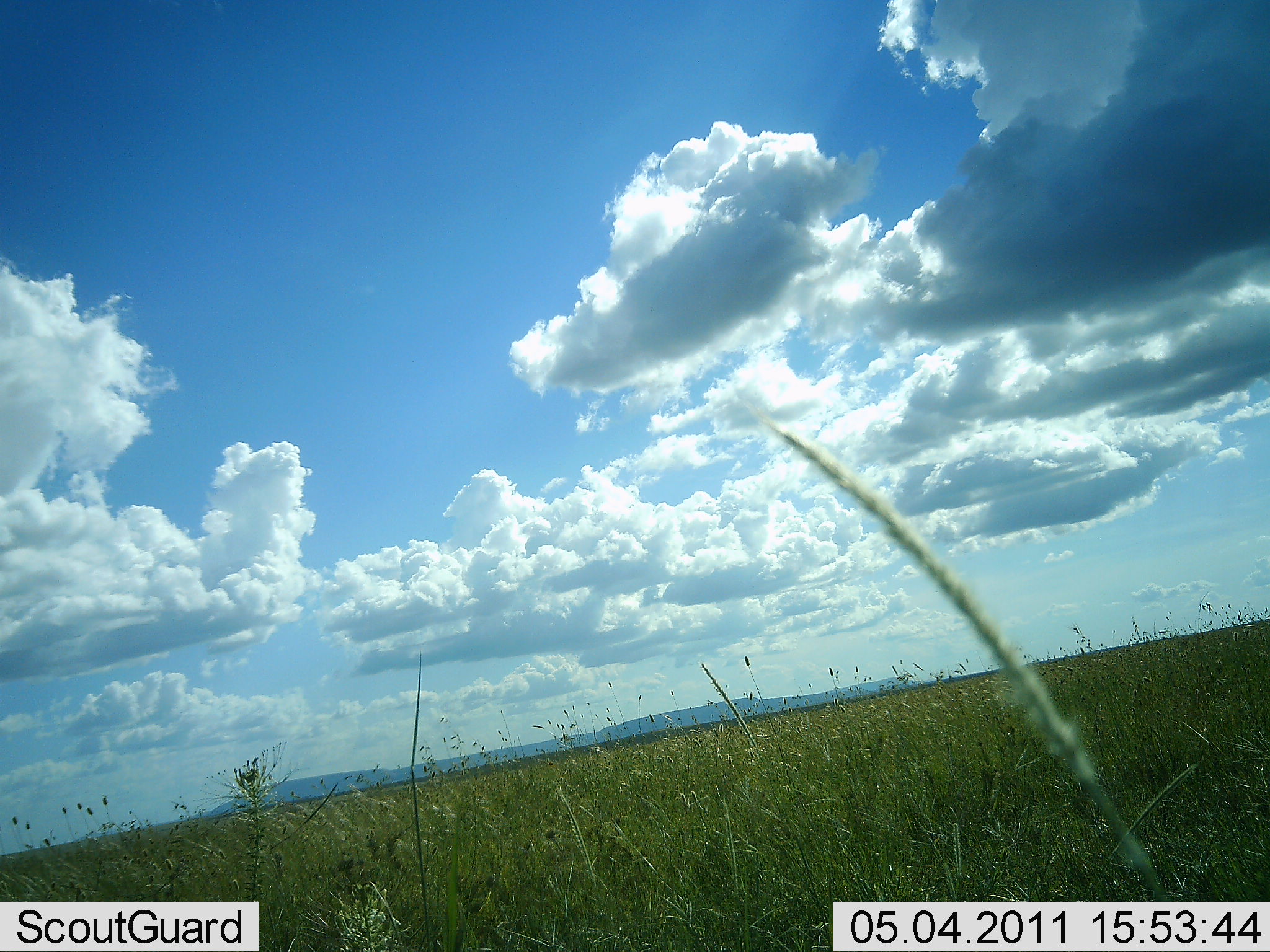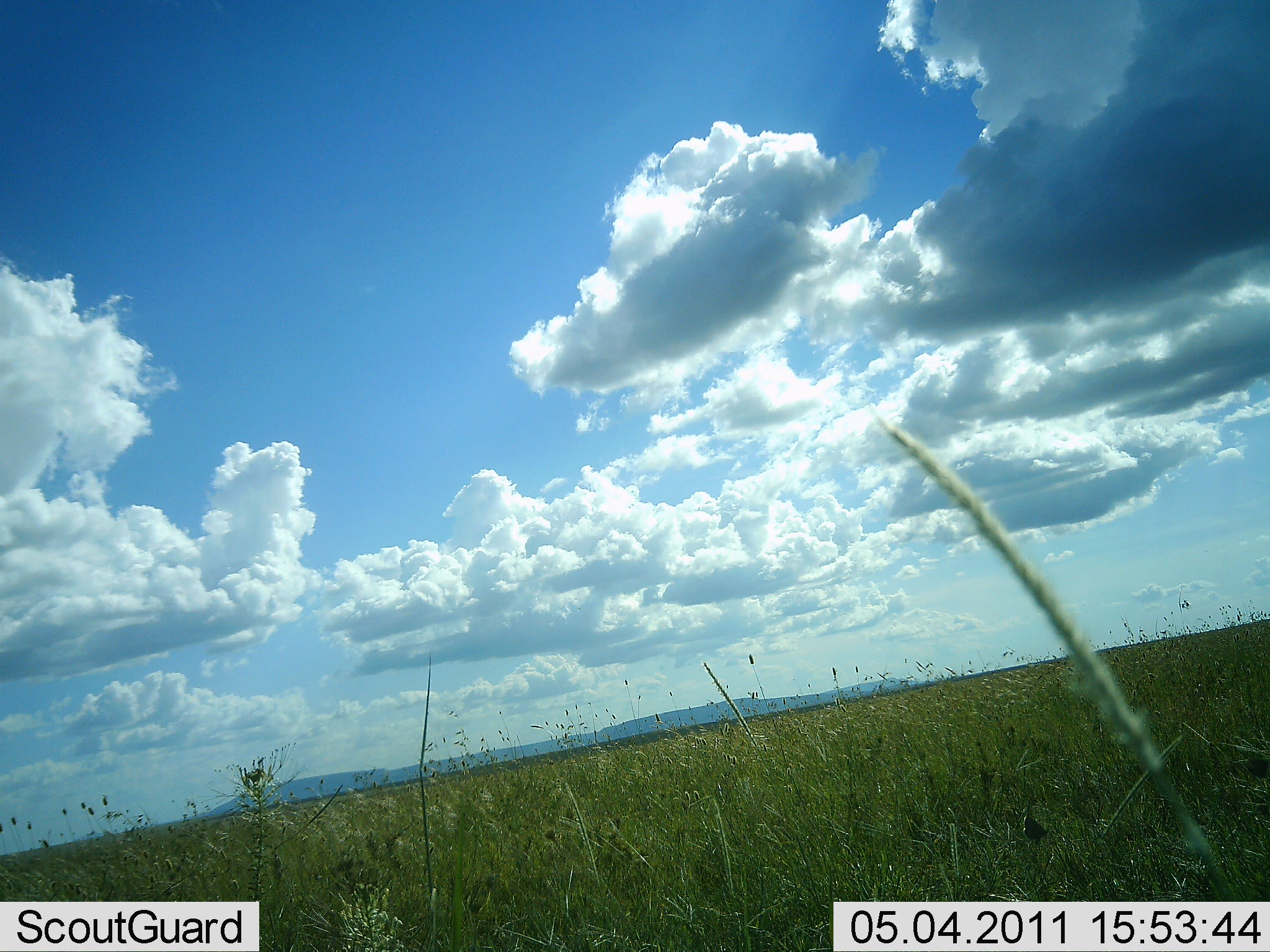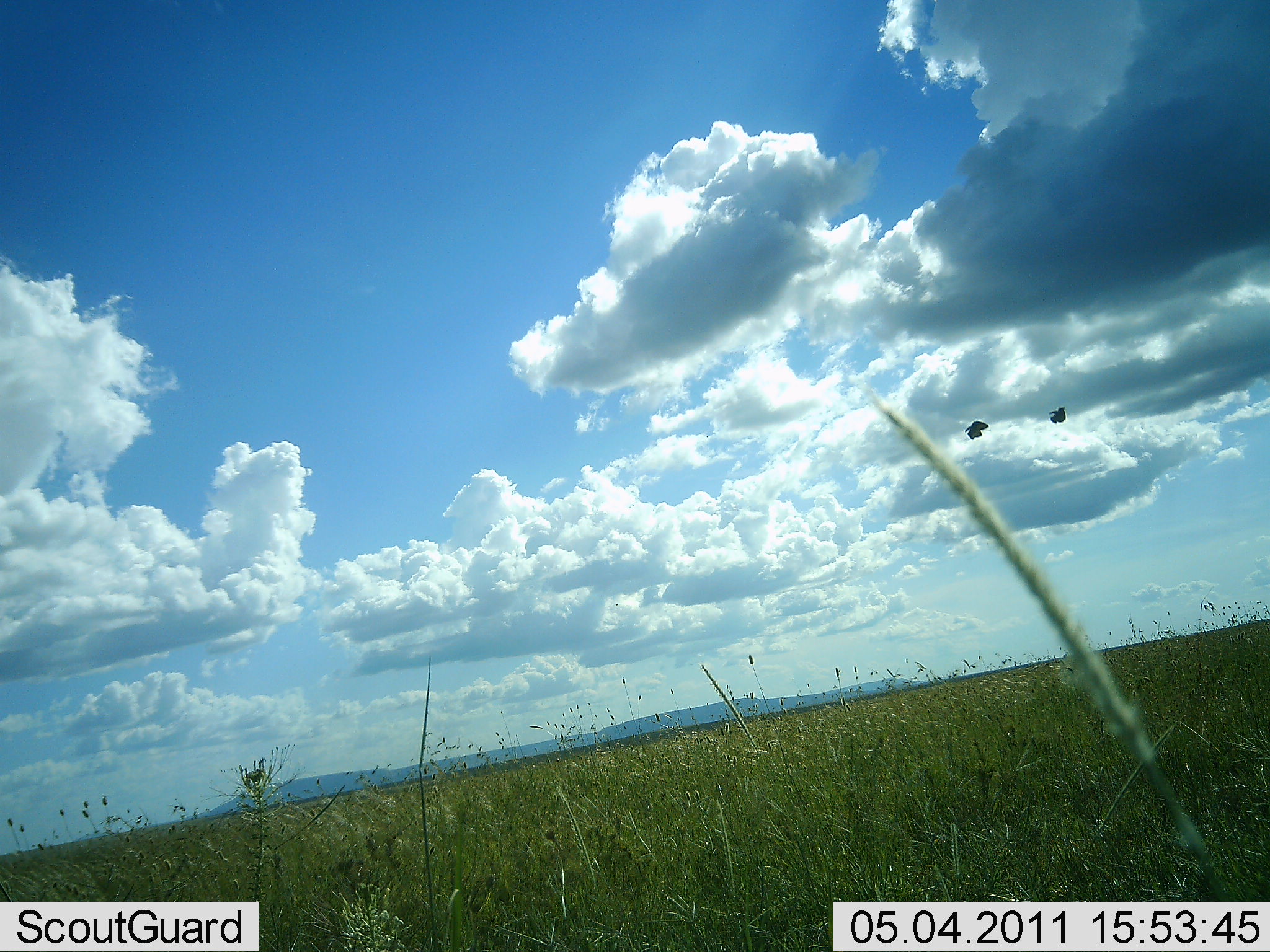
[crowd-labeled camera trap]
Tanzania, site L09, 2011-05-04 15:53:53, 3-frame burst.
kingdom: Animalia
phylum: Chordata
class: Aves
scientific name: Aves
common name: bird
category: otherbird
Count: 2.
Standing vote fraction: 0%.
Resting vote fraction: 0%.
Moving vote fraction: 100%.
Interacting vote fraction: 0%.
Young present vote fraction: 0%.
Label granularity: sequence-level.